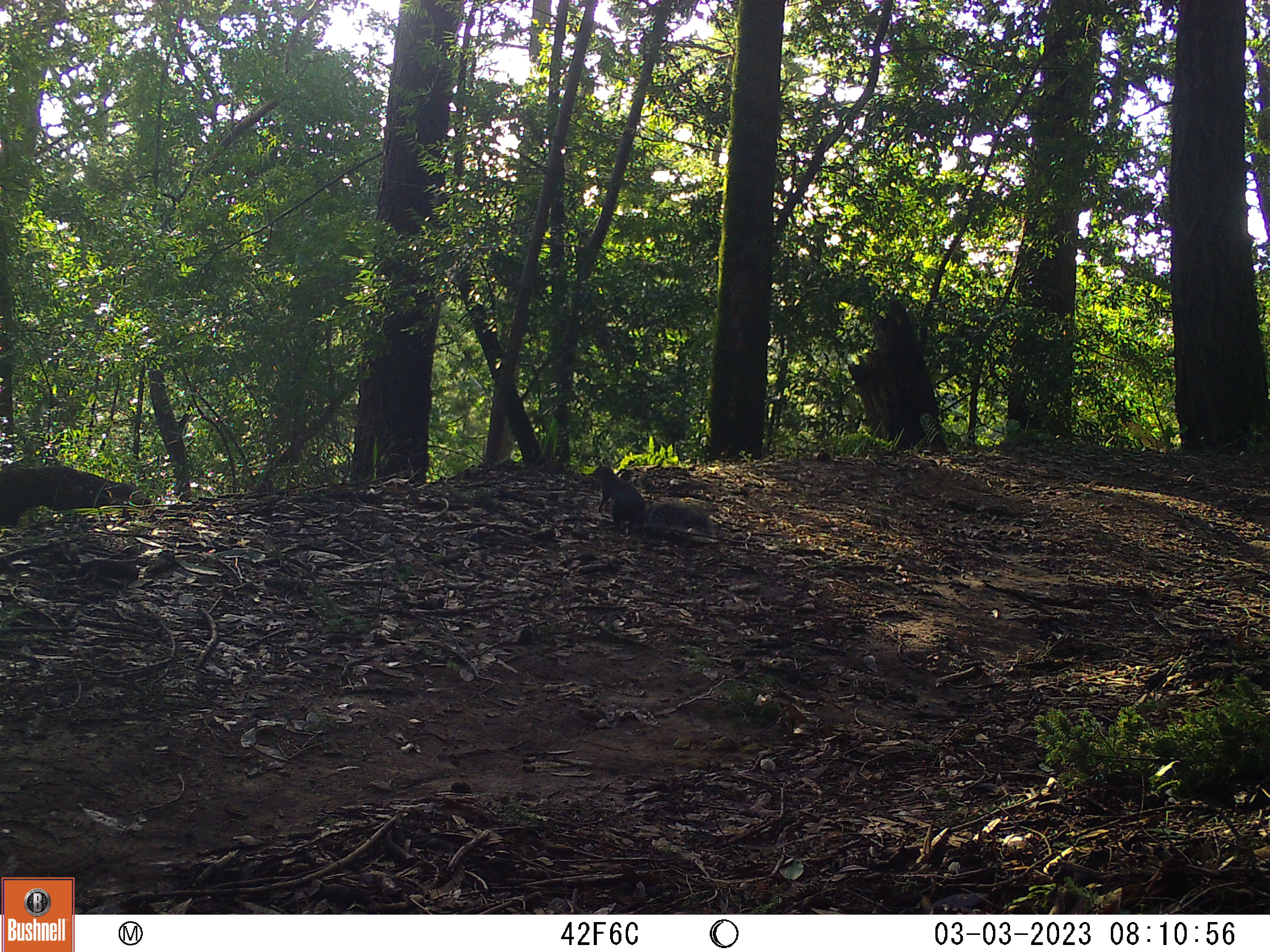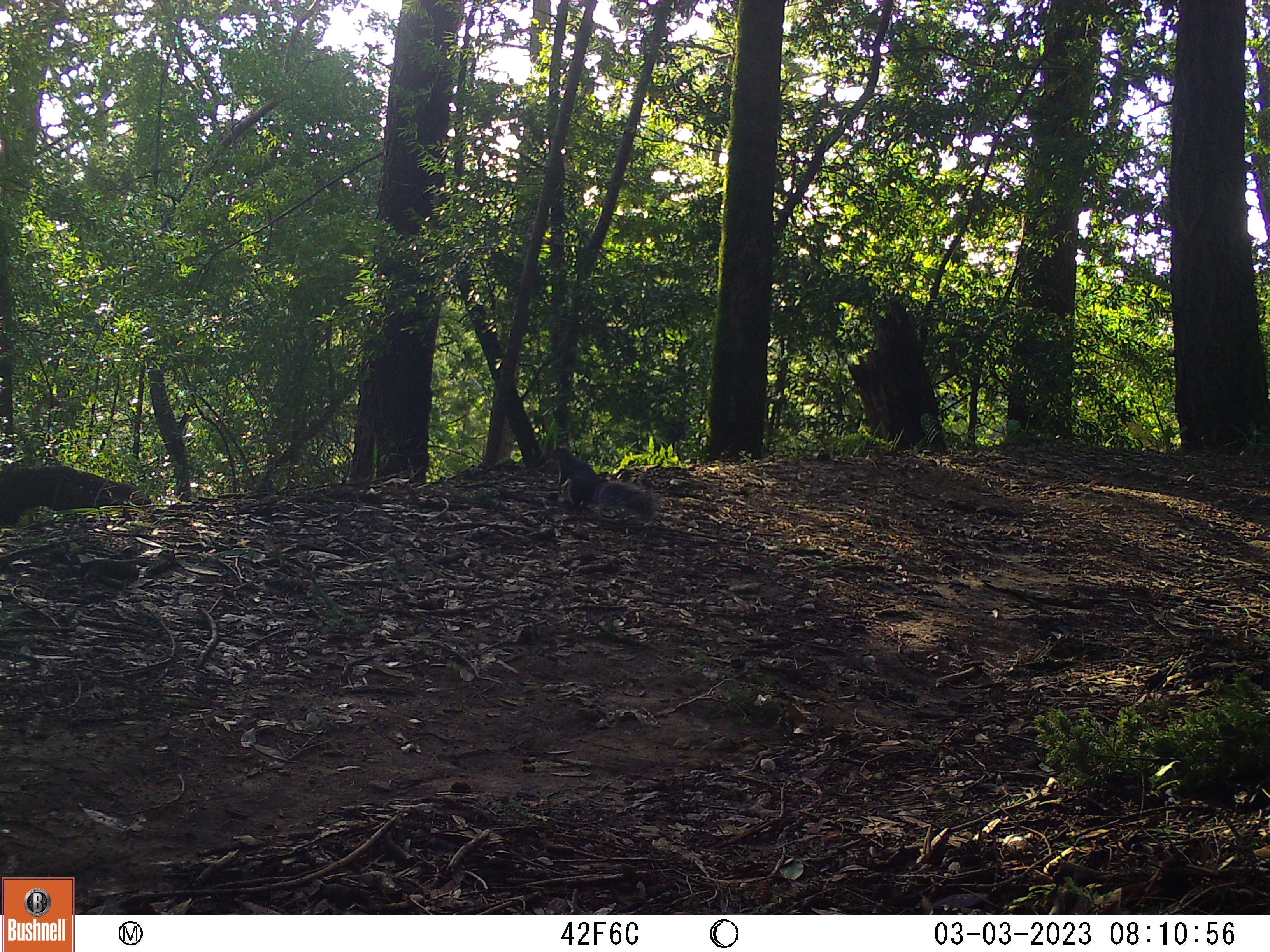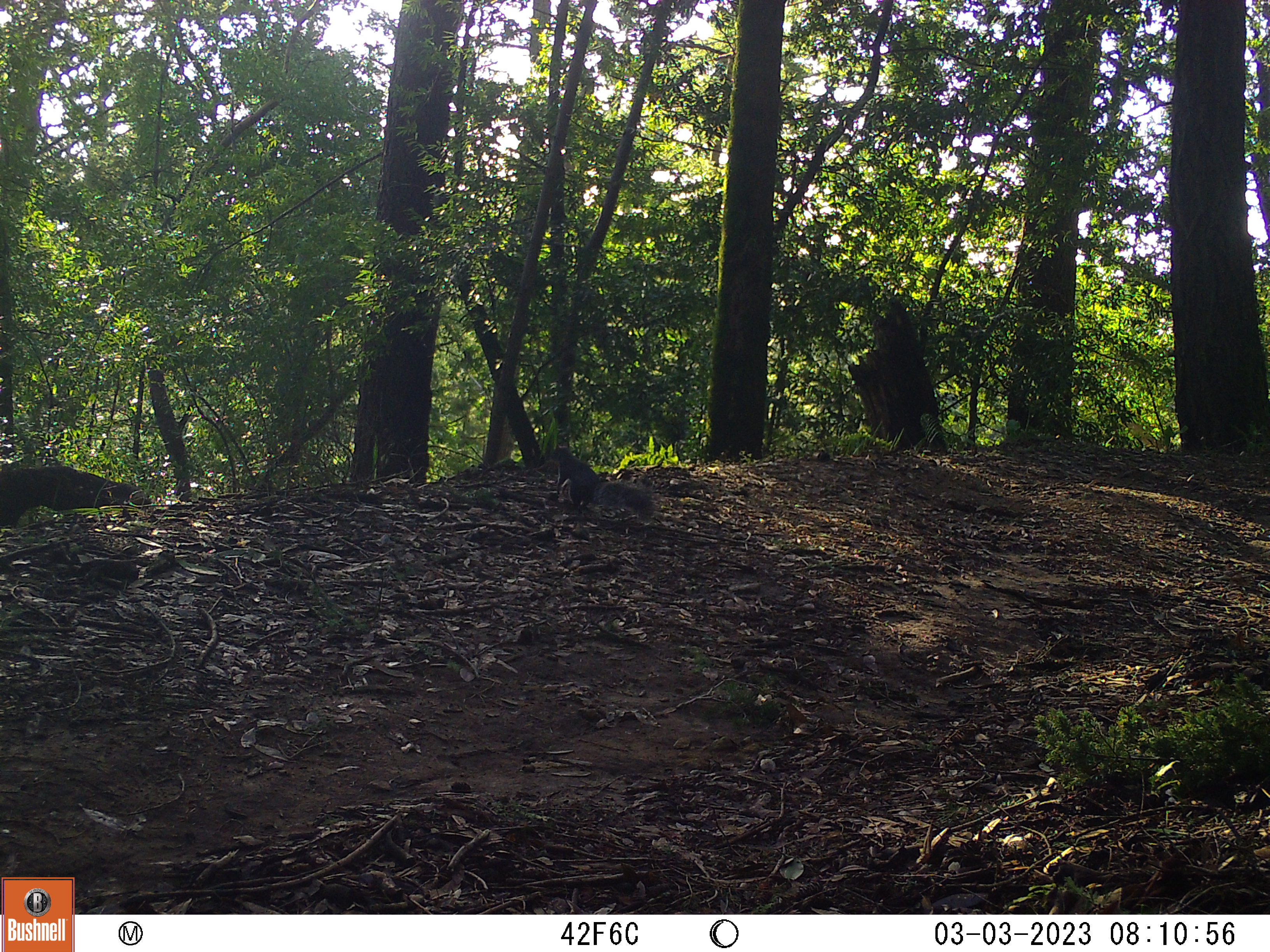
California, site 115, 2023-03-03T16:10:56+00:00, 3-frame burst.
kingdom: Animalia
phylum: Chordata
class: Mammalia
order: Rodentia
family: Sciuridae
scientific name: Sciuridae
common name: squirrel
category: unknown squirrel